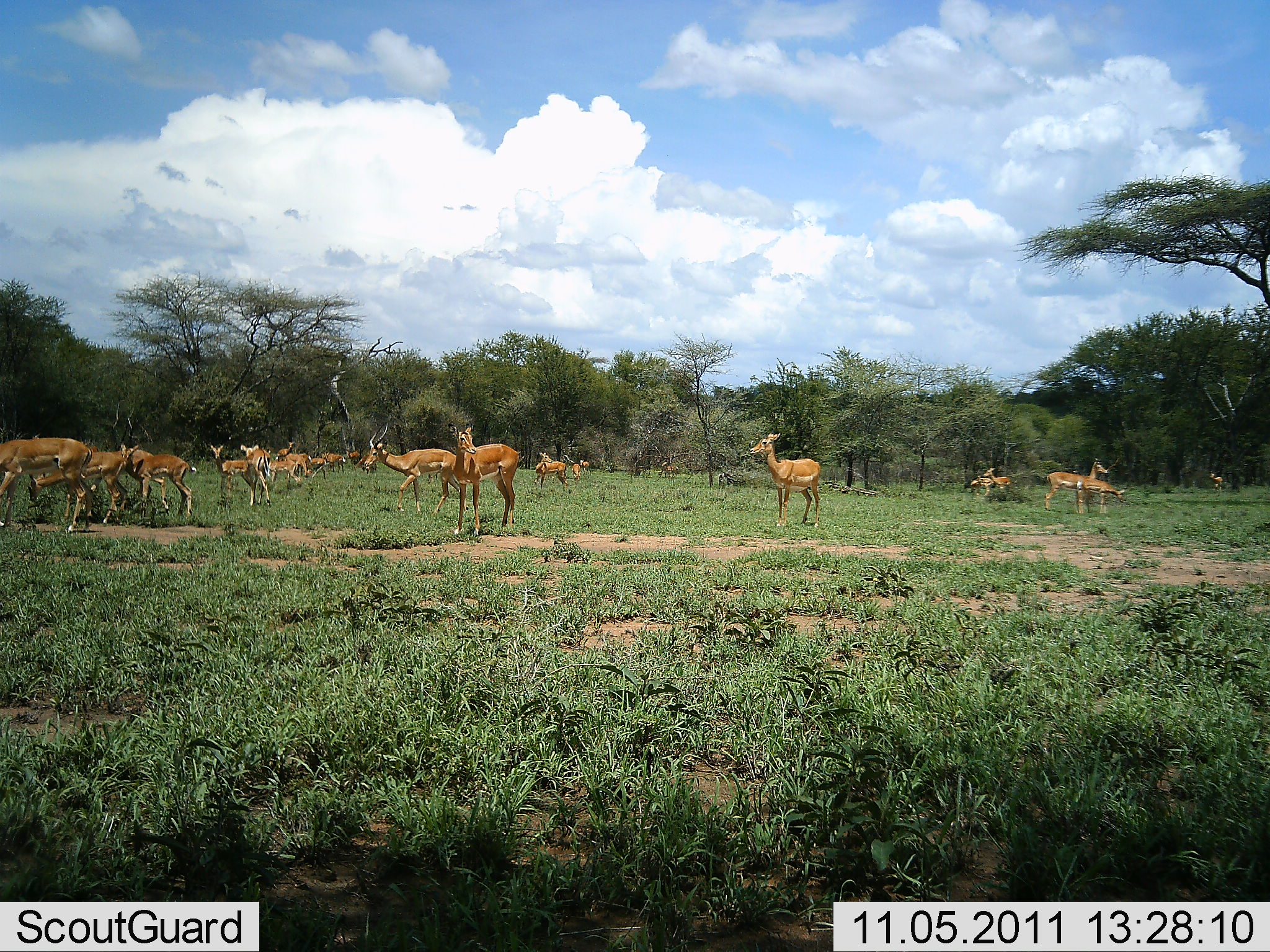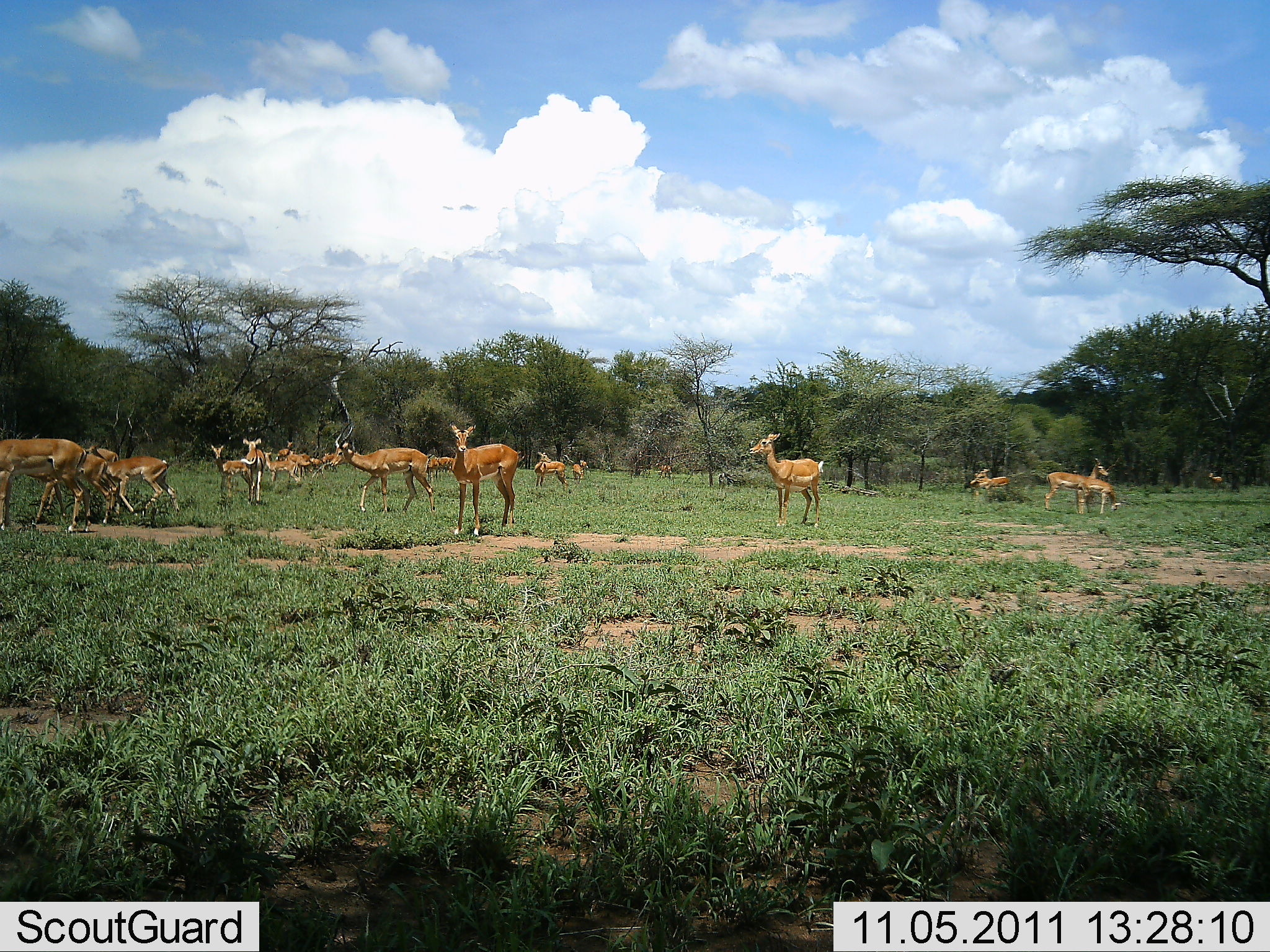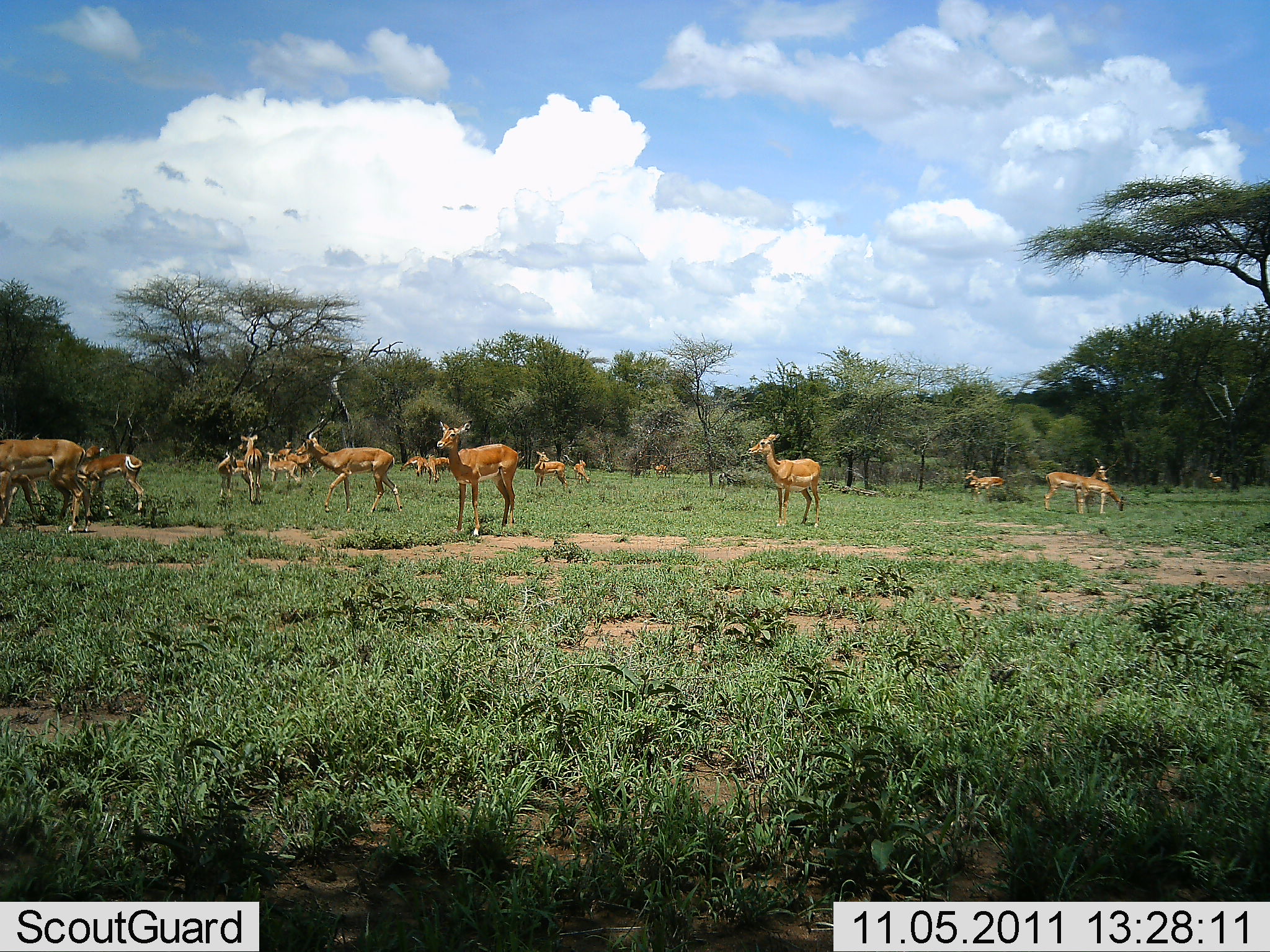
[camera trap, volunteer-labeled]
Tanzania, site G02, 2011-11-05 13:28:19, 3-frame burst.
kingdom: Animalia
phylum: Chordata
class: Mammalia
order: Artiodactyla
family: Bovidae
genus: Aepyceros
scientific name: Aepyceros melampus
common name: impala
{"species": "impala (Aepyceros melampus)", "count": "11-50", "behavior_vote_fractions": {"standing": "82%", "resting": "0%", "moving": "45%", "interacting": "0%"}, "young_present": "18%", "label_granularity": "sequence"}